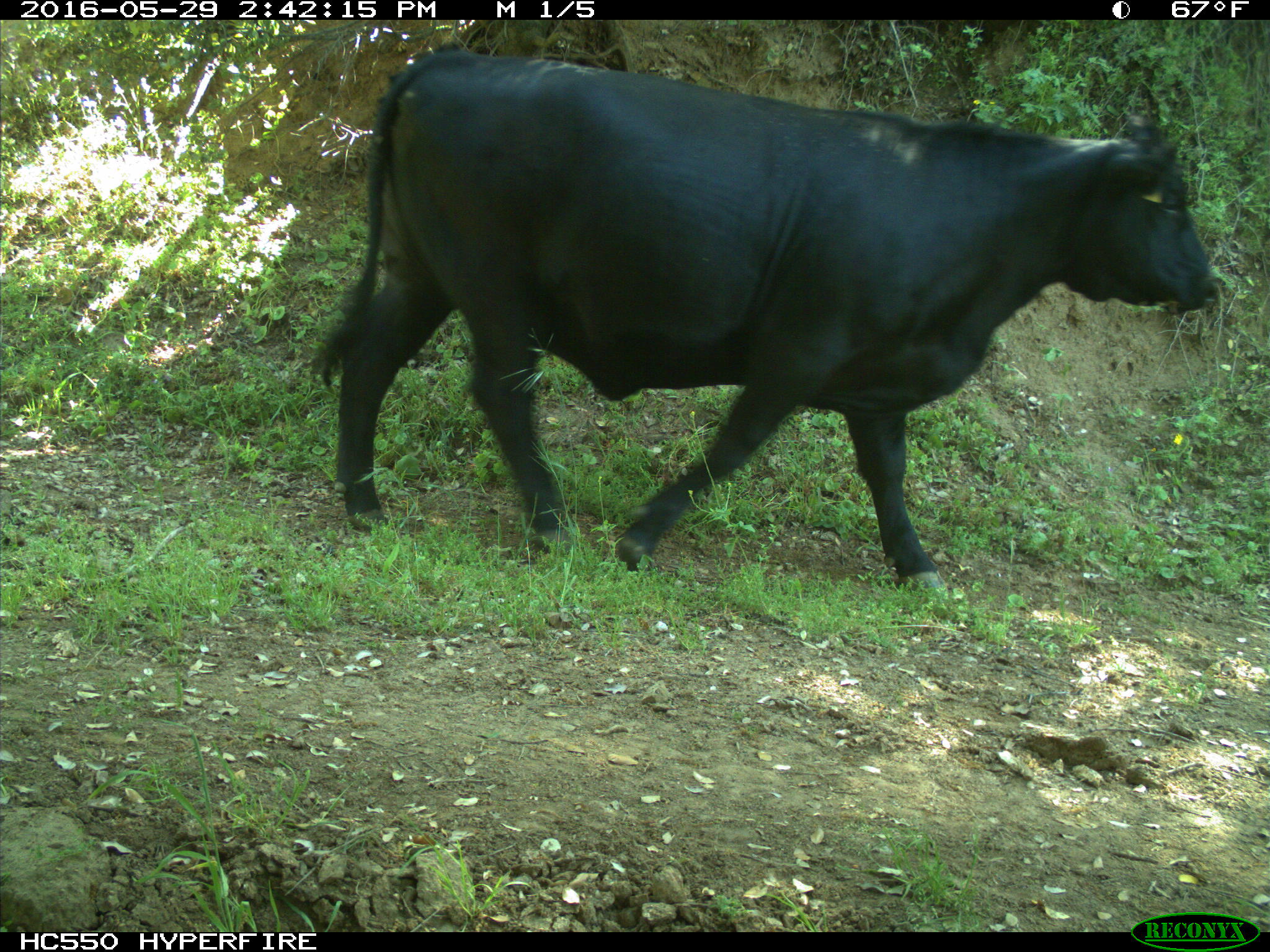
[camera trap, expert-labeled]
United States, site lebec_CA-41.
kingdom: Animalia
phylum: Chordata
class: Mammalia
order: Artiodactyla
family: Bovidae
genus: Bos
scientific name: Bos taurus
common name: domestic cow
Bos taurus (domestic cow).